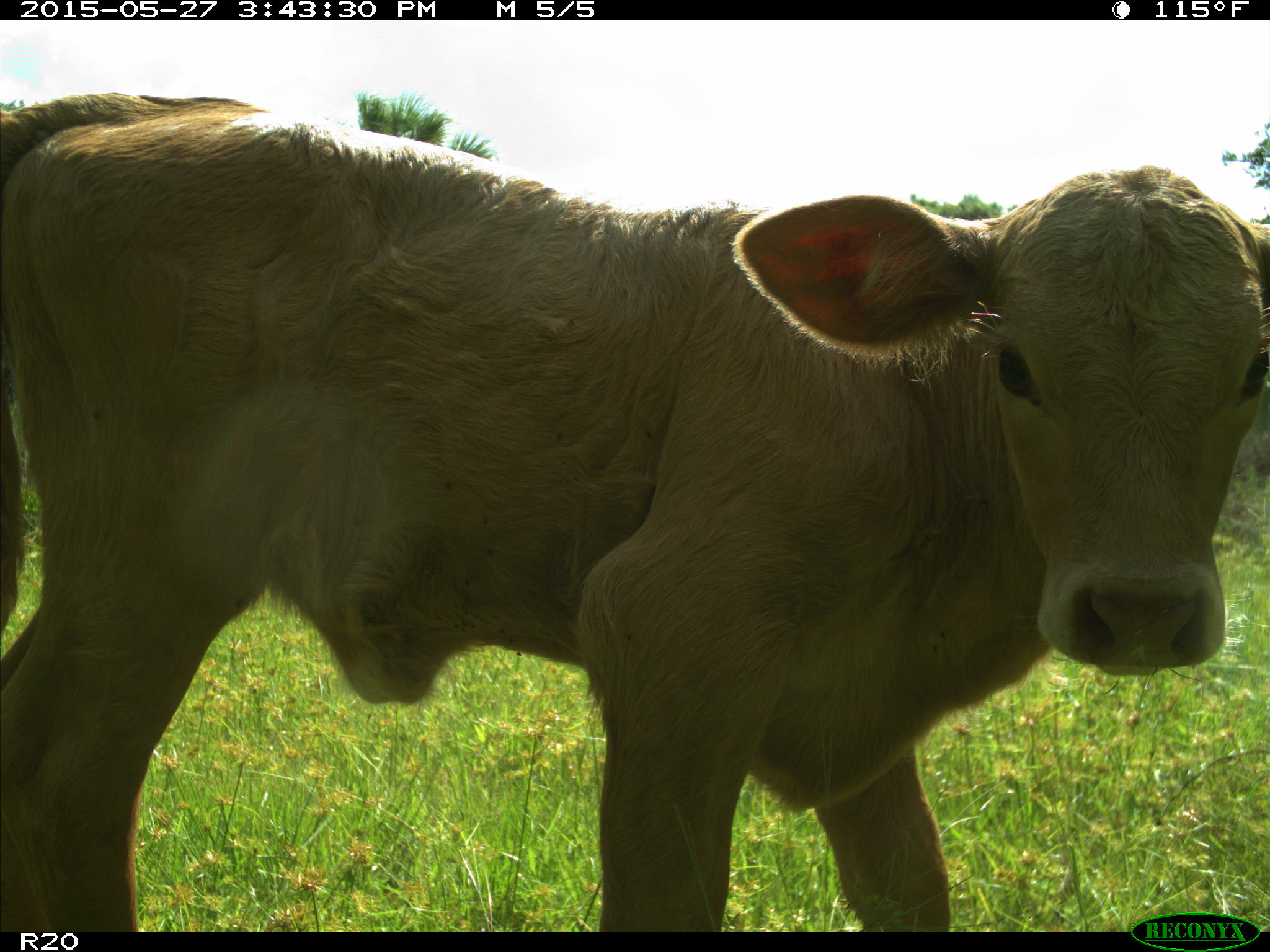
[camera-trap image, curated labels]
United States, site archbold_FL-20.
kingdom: Animalia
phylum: Chordata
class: Mammalia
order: Artiodactyla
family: Bovidae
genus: Bos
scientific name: Bos taurus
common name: domestic cow